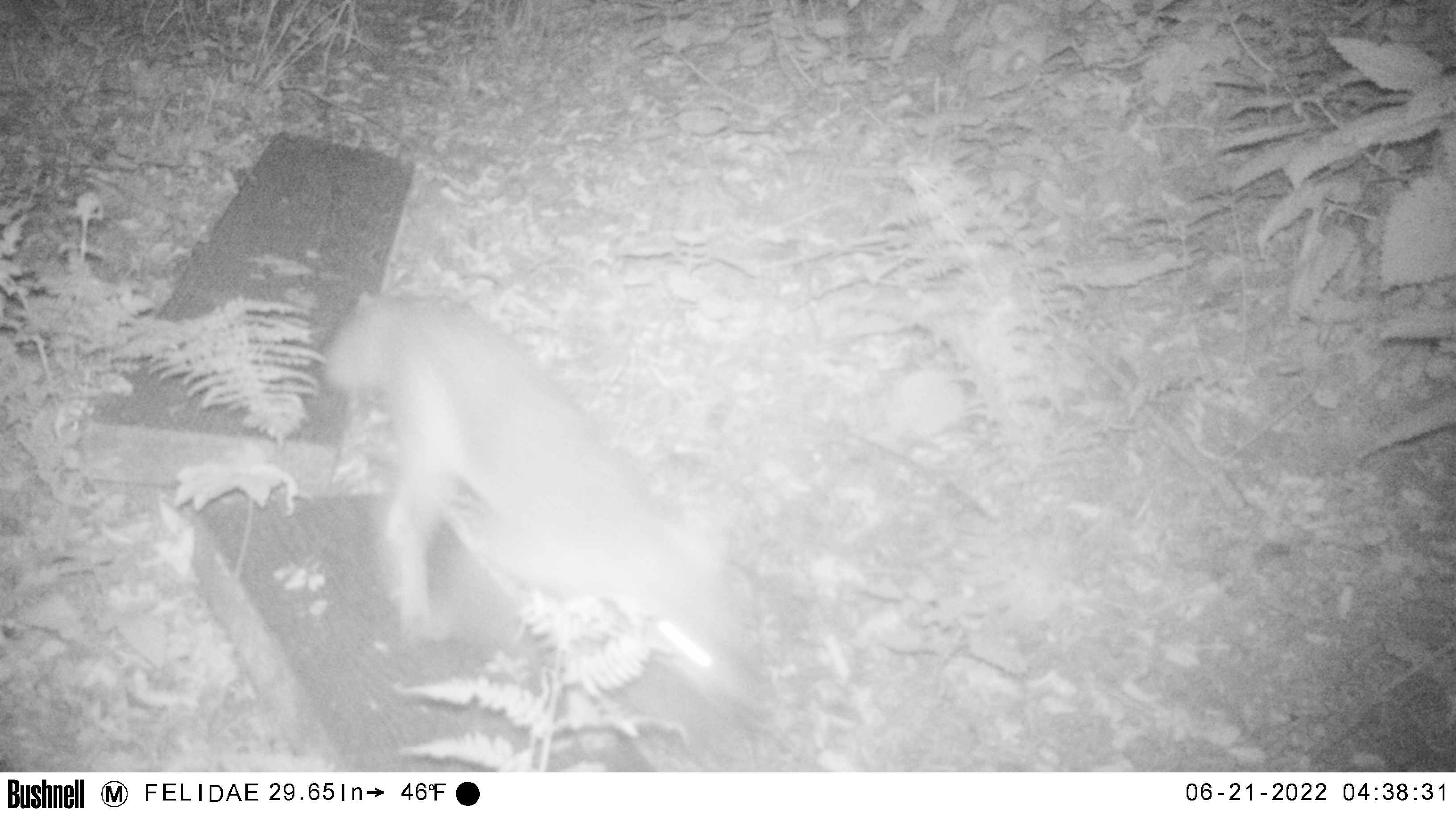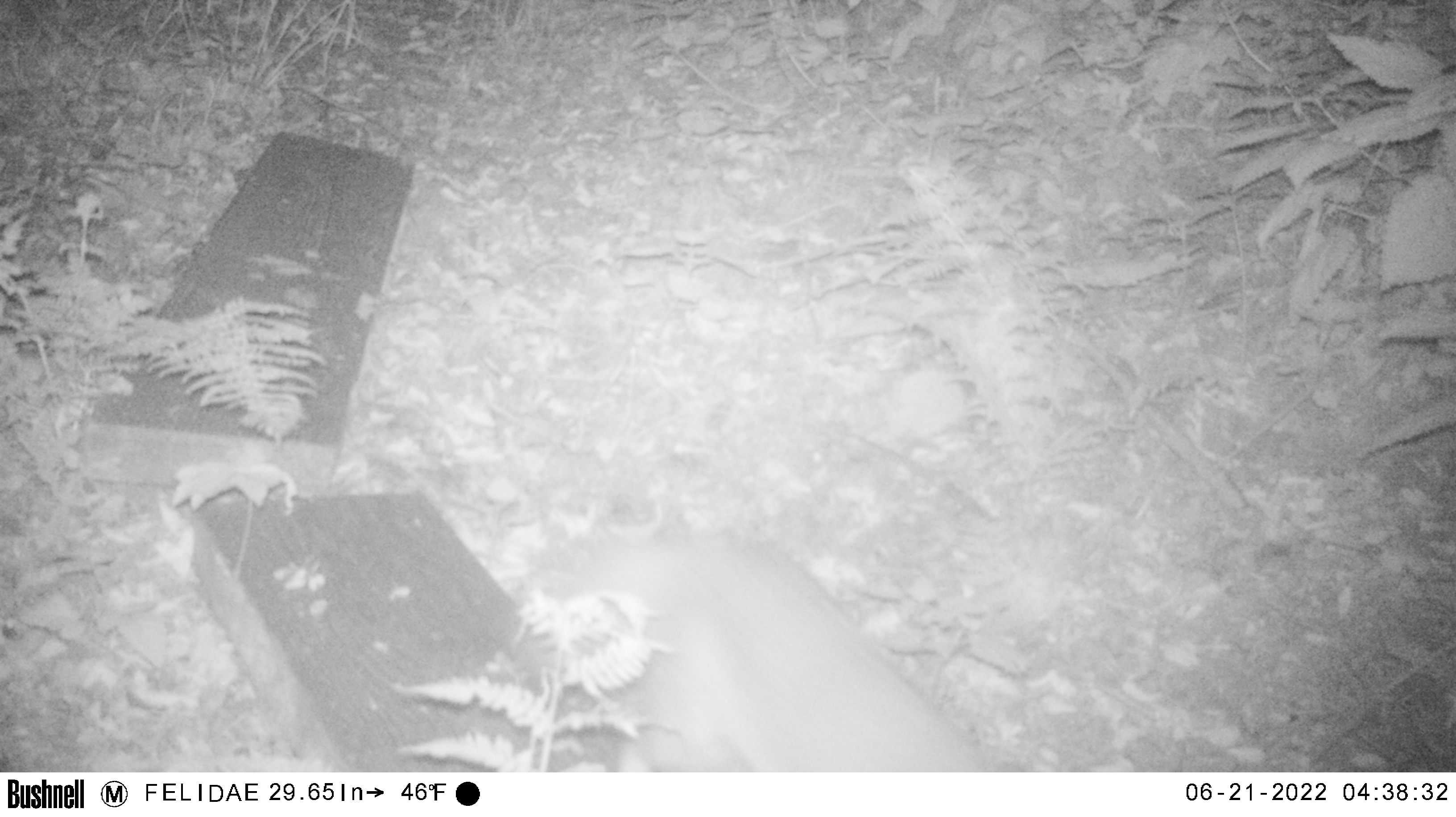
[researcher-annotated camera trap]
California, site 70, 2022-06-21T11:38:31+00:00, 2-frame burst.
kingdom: Animalia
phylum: Chordata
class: Mammalia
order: Carnivora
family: Canidae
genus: Urocyon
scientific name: Urocyon cinereoargenteus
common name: gray fox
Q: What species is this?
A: Gray fox (Urocyon cinereoargenteus).